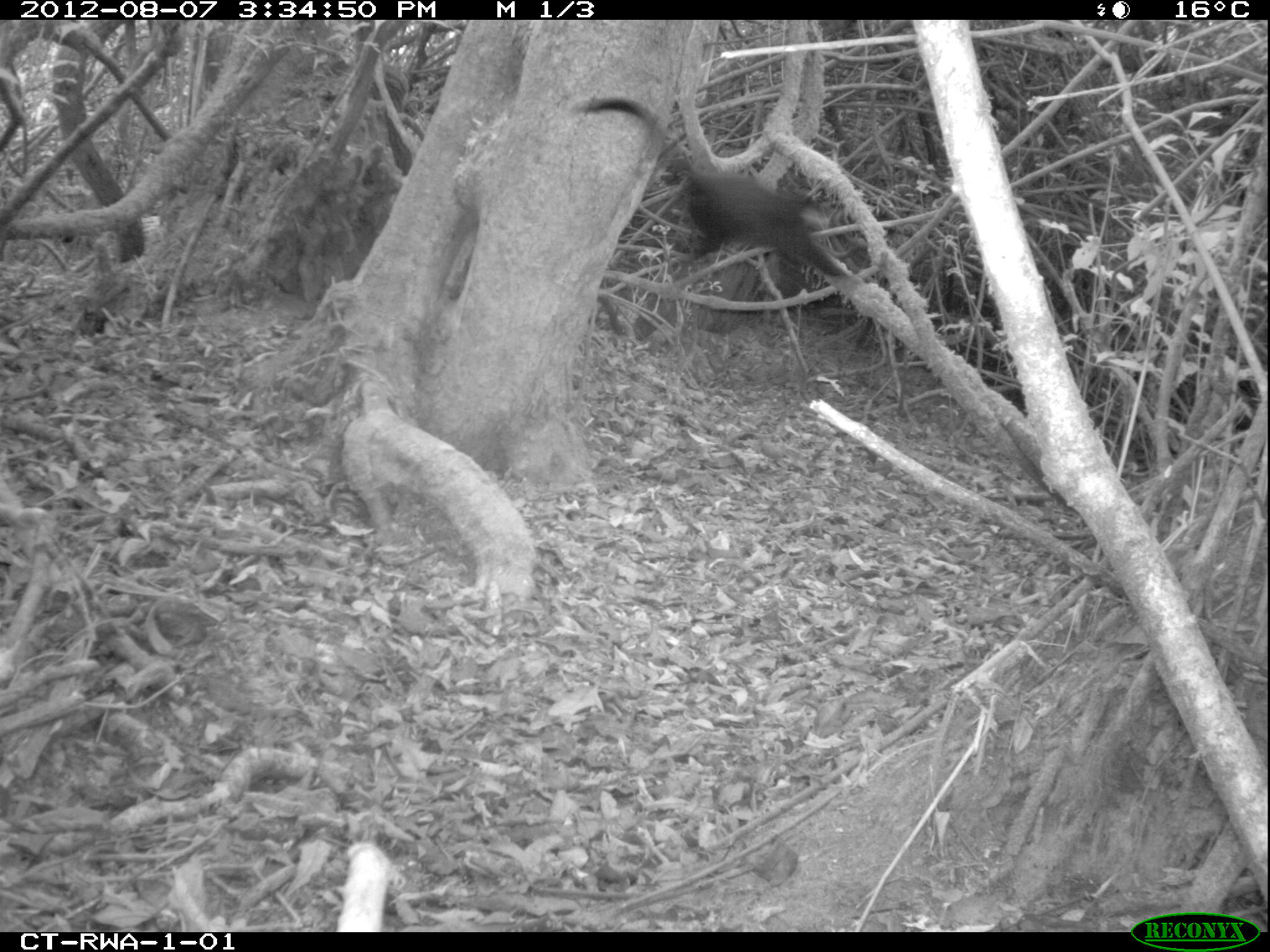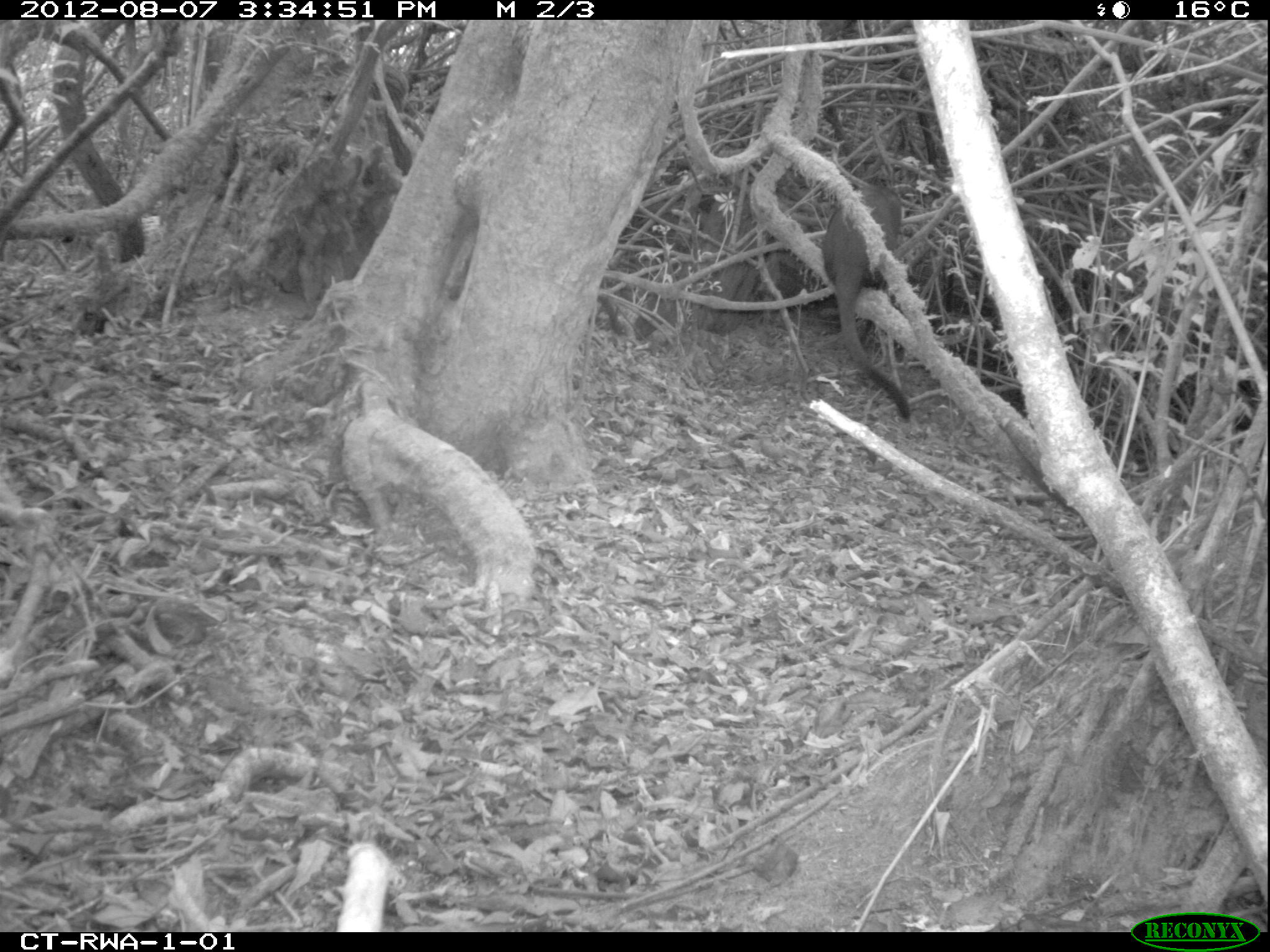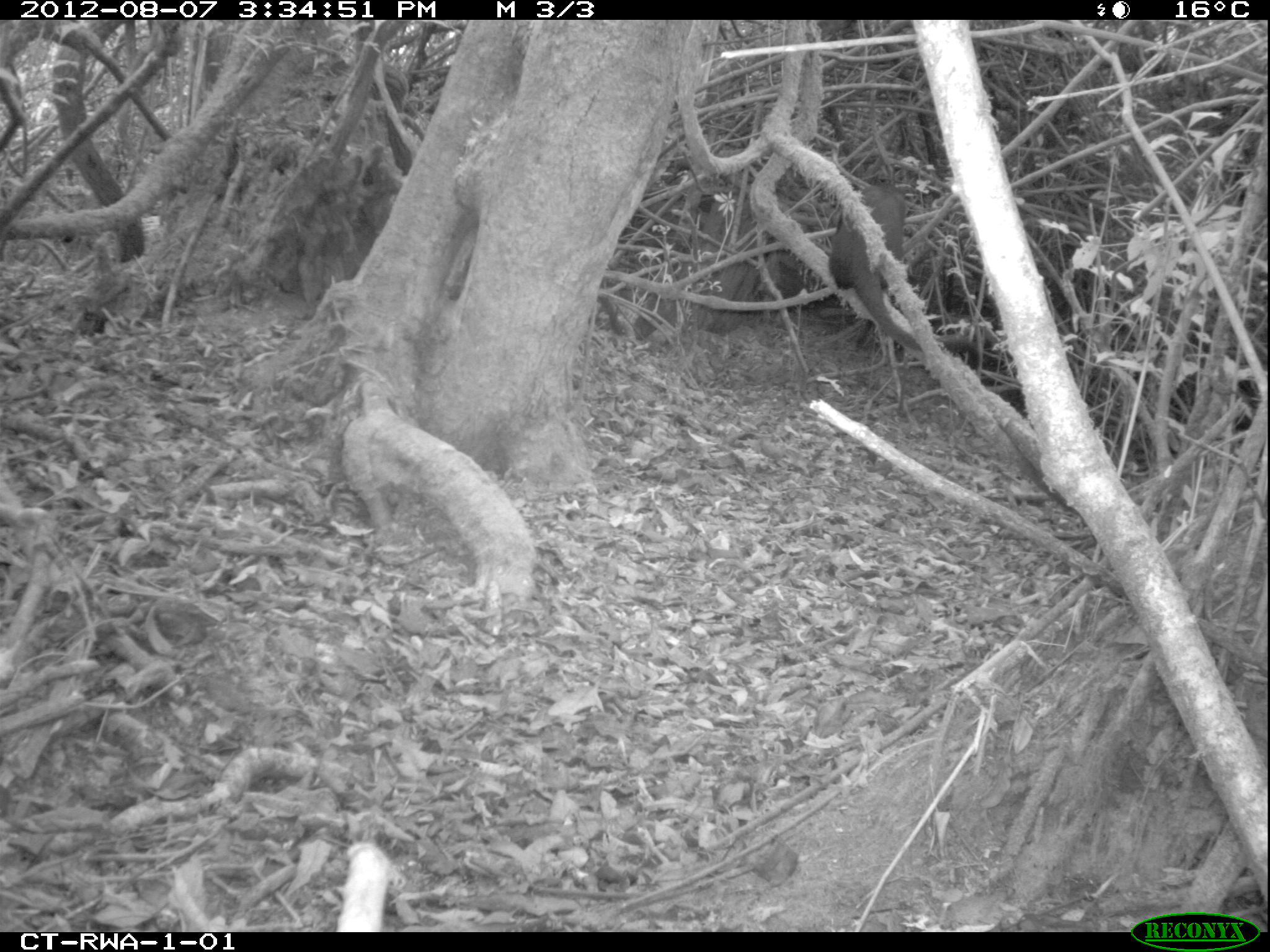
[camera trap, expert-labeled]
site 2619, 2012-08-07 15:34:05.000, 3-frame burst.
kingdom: Animalia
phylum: Chordata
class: Mammalia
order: Primates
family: Cercopithecidae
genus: Allochrocebus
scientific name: Allochrocebus lhoesti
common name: l'hoest's monkey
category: cercopithecus lhoesti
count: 1